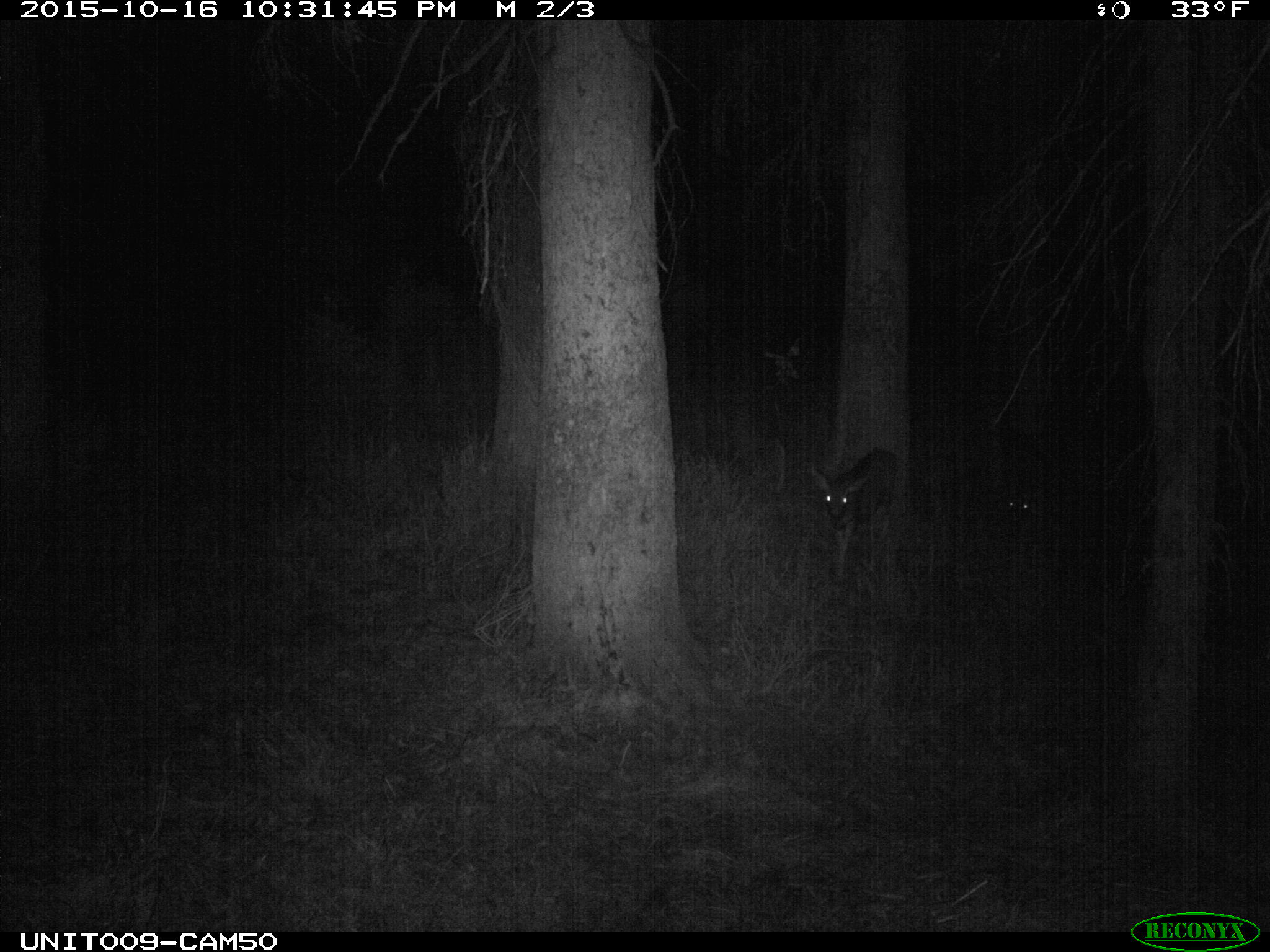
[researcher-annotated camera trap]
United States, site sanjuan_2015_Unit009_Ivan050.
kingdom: Animalia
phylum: Chordata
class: Mammalia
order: Artiodactyla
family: Cervidae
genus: Odocoileus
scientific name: Odocoileus hemionus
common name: mule deer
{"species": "Odocoileus hemionus (mule deer)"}